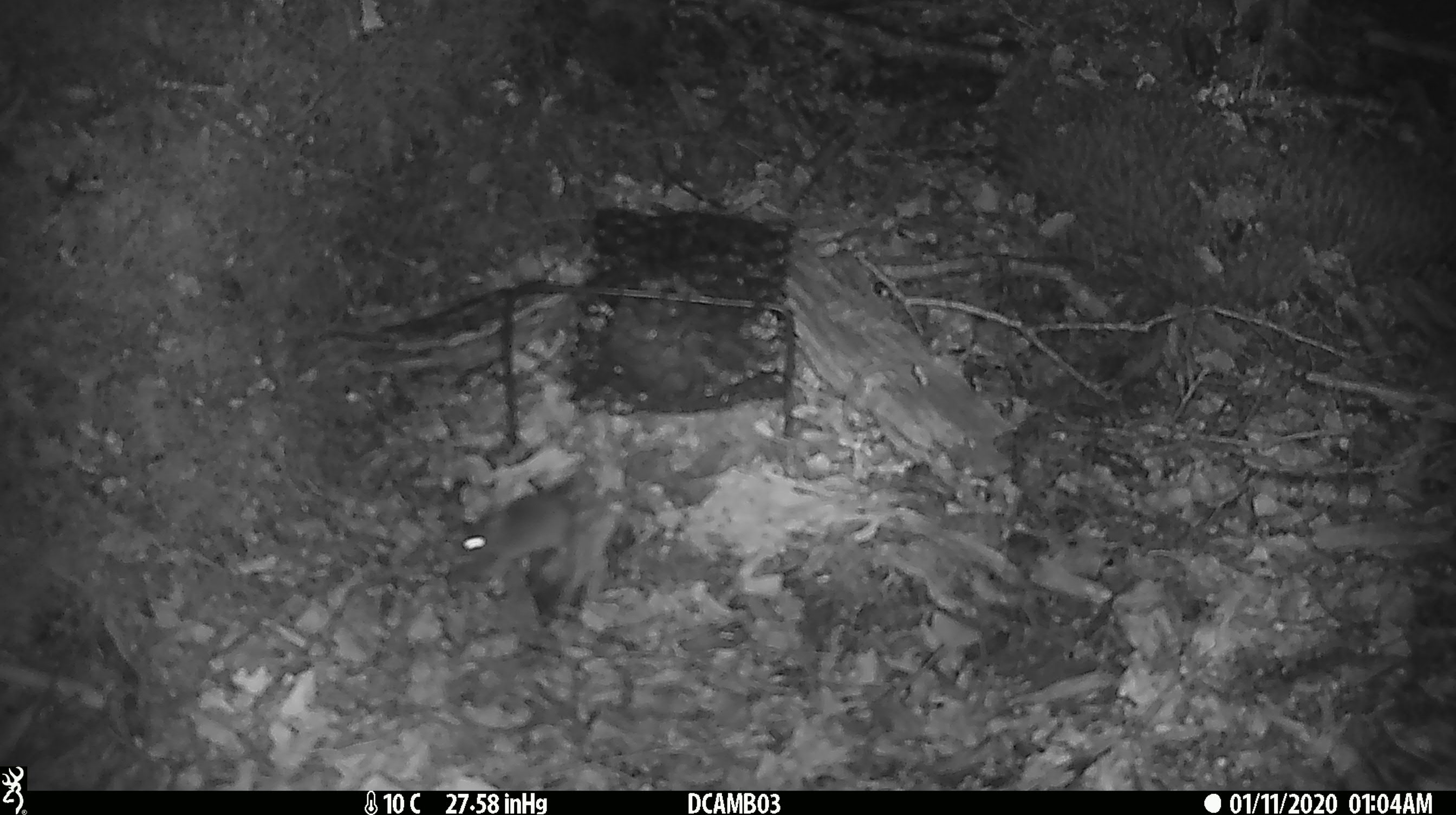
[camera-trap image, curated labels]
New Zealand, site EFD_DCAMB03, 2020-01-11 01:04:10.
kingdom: Animalia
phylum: Chordata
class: Mammalia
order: Rodentia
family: Muridae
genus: Mus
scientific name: Mus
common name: mouse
Mouse (Mus).